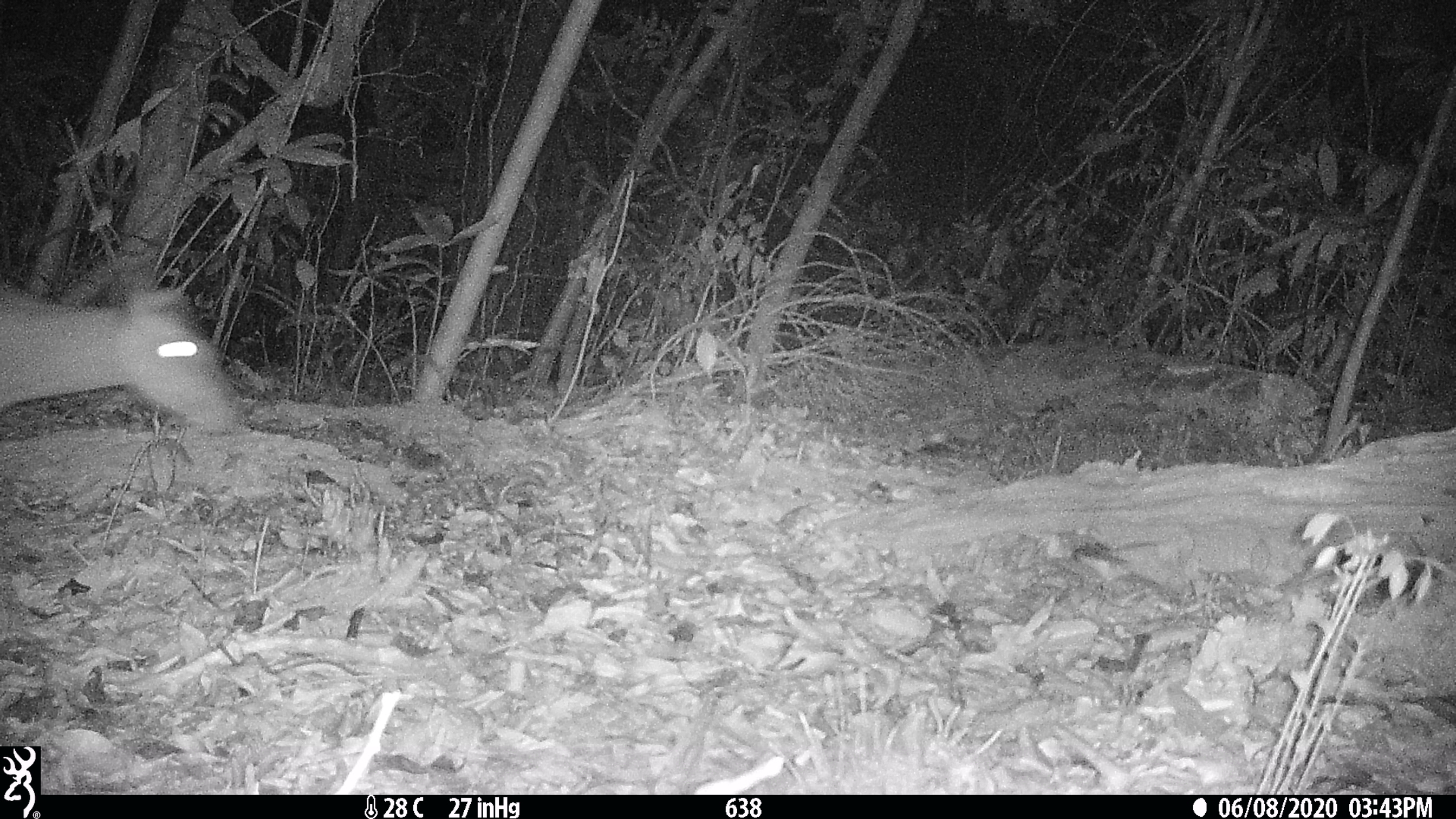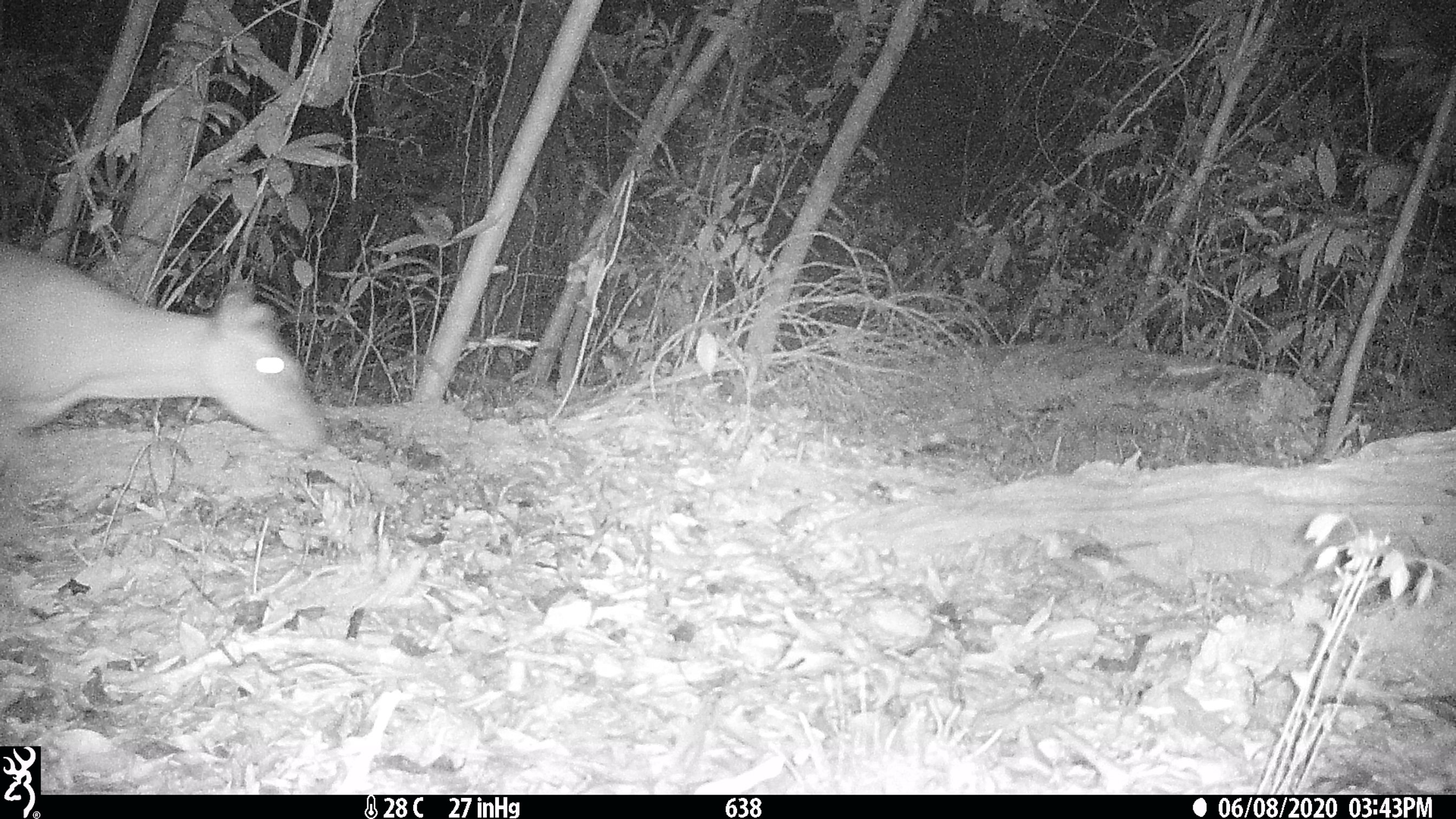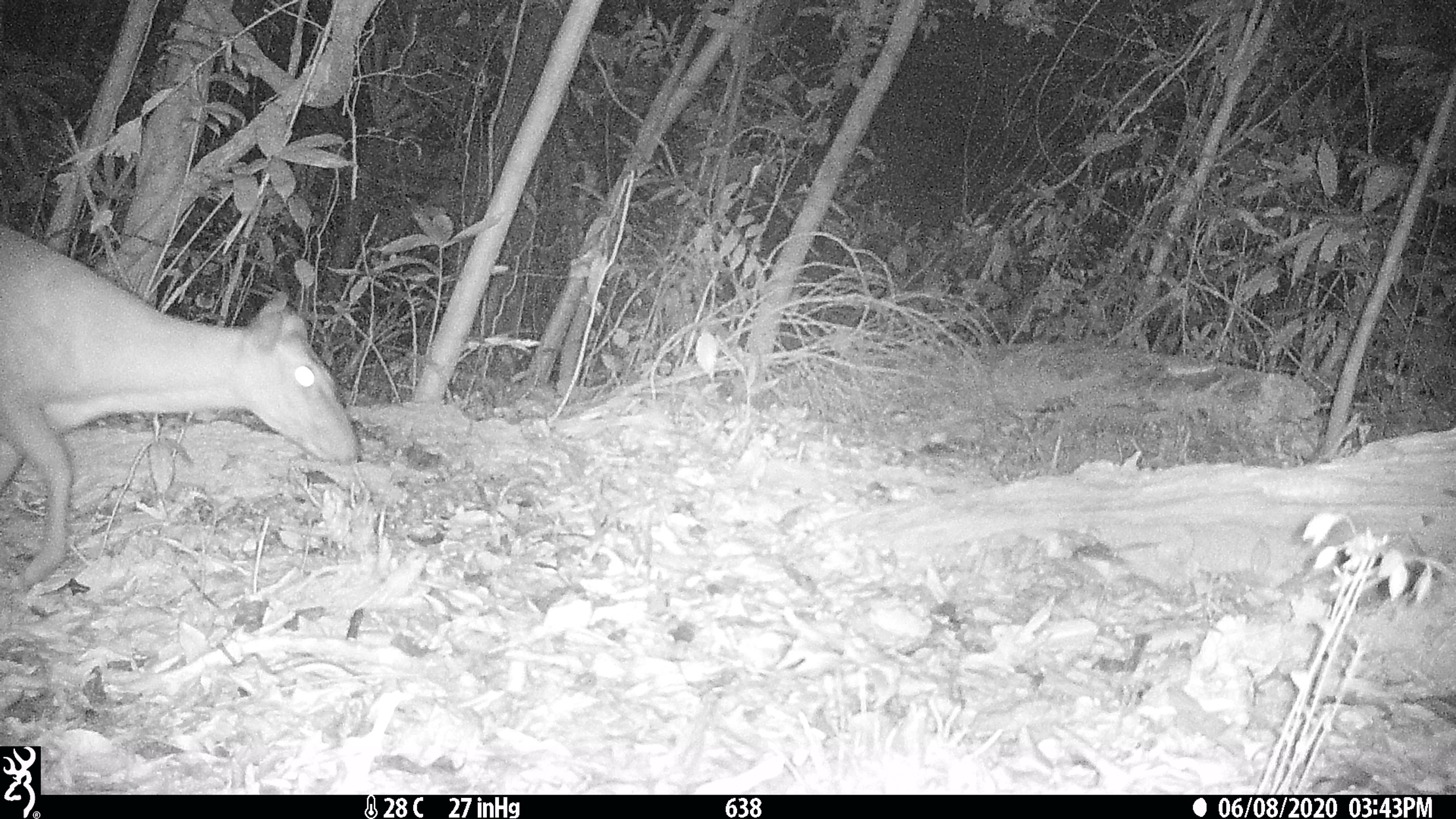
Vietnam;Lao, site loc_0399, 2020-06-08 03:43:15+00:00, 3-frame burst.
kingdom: Animalia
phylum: Chordata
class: Mammalia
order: Artiodactyla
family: Cervidae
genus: Muntiacus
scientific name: Muntiacus rooseveltorum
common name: roosevelt's muntjac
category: roosevelts muntjac group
Roosevelts muntjac group (roosevelt's muntjac) (Muntiacus rooseveltorum). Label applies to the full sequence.